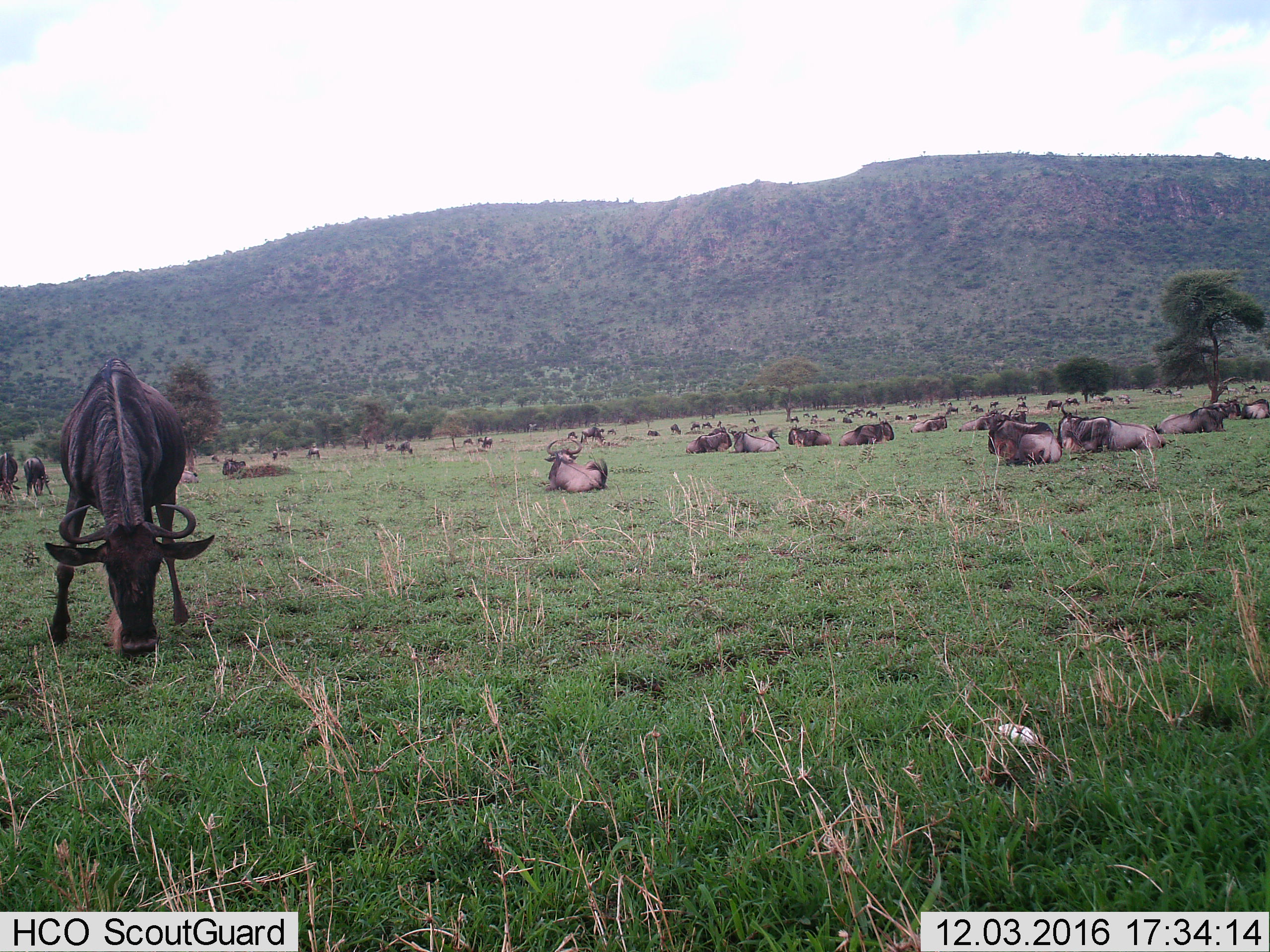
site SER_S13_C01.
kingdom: Animalia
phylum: Chordata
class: Mammalia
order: Artiodactyla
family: Bovidae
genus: Connochaetes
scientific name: Connochaetes taurinus taurinus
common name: blue wildebeest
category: wildebeestblue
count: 11-50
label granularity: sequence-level